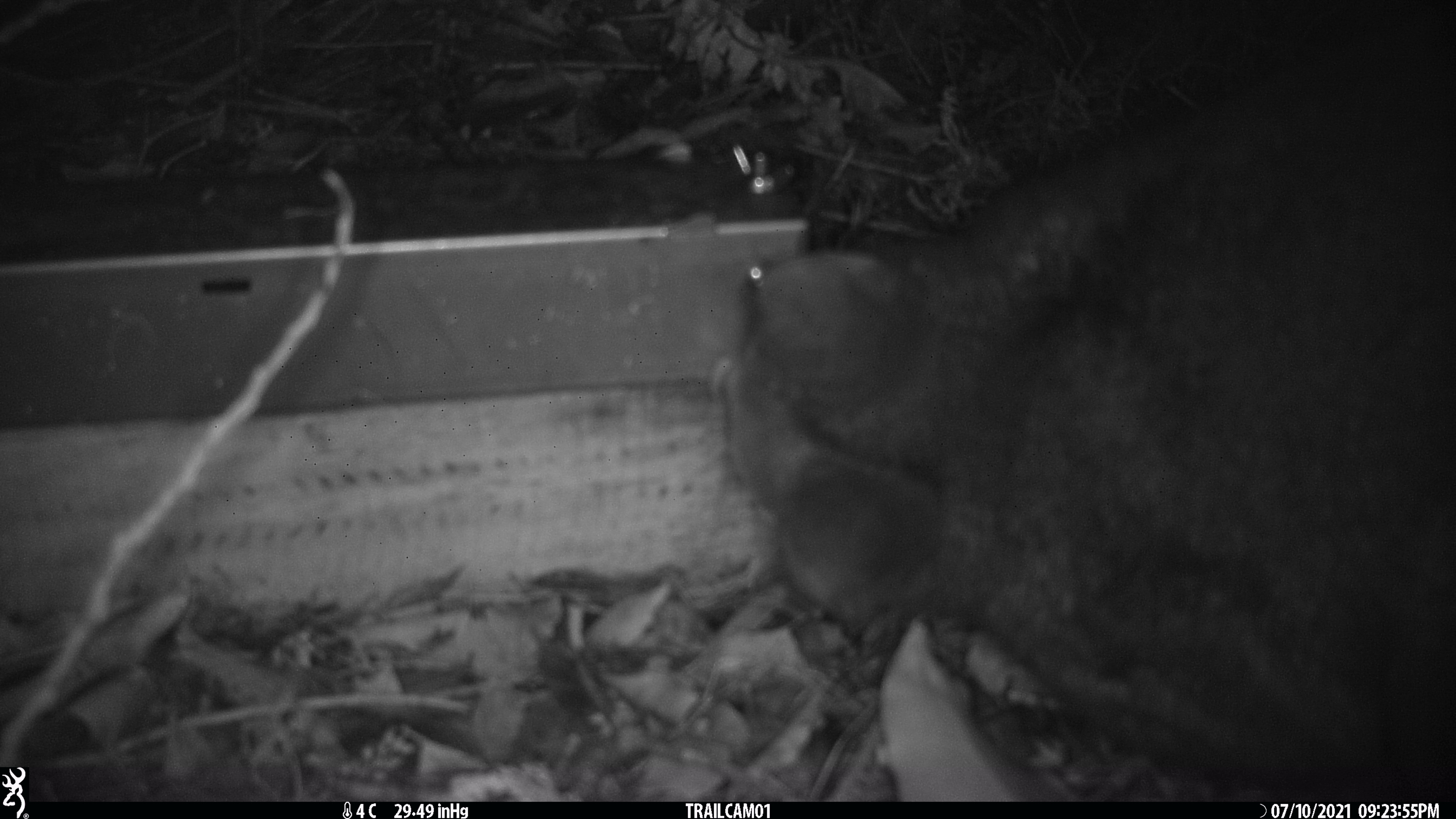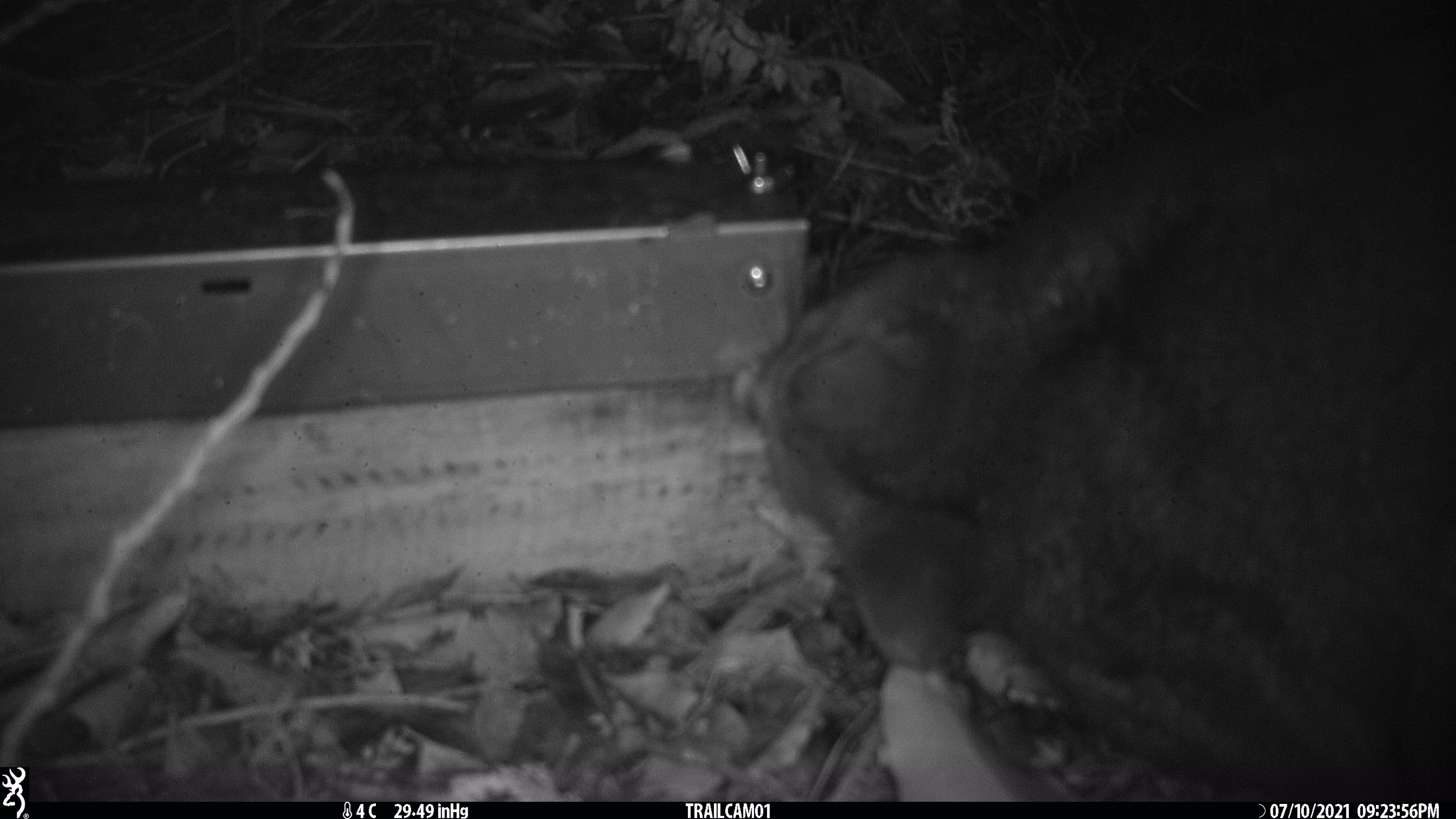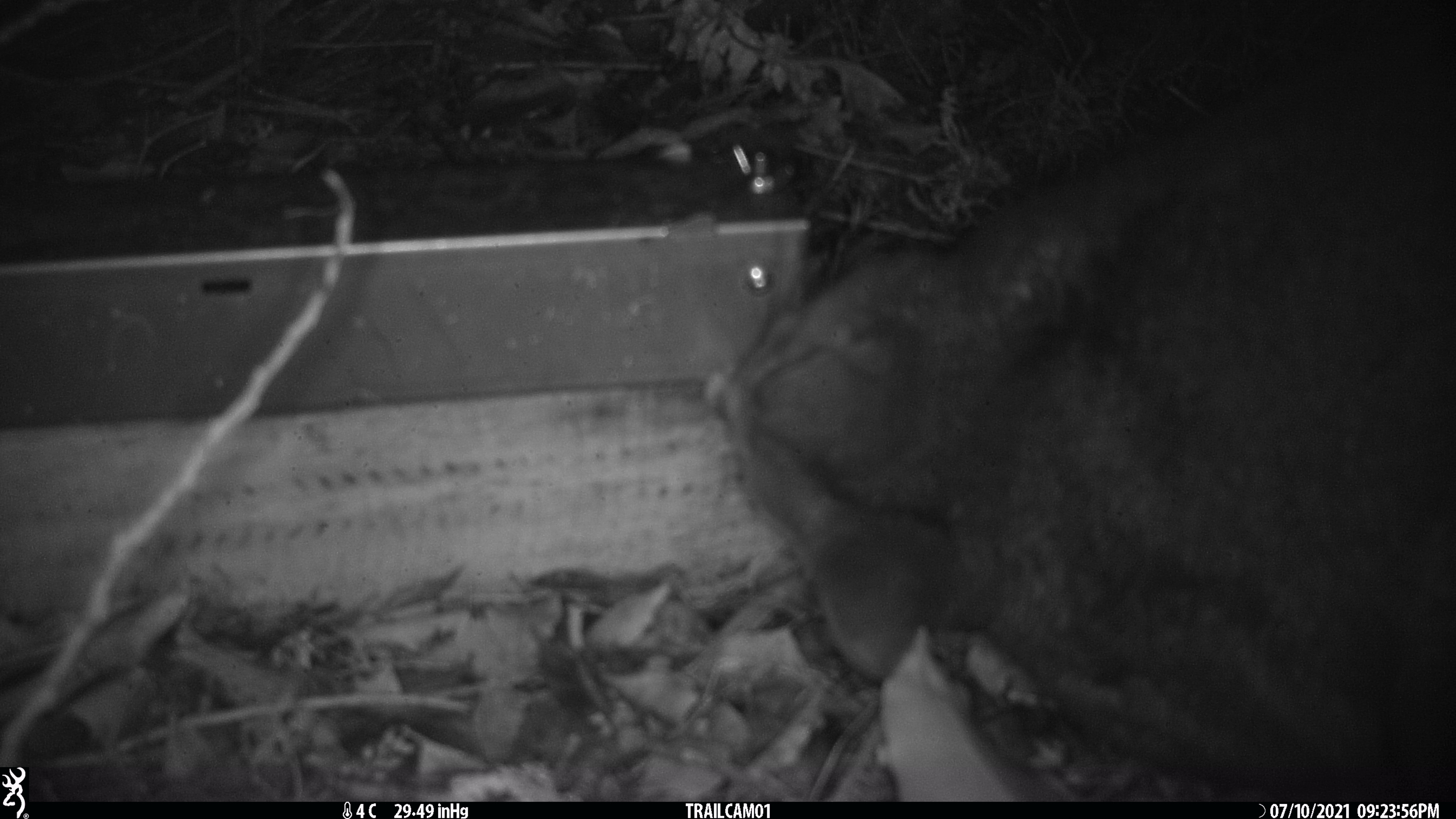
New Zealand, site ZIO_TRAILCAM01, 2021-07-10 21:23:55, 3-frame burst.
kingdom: Animalia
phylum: Chordata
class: Mammalia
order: Diprotodontia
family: Phalangeridae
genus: Trichosurus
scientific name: Trichosurus vulpecula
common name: common brushtail possum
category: possum